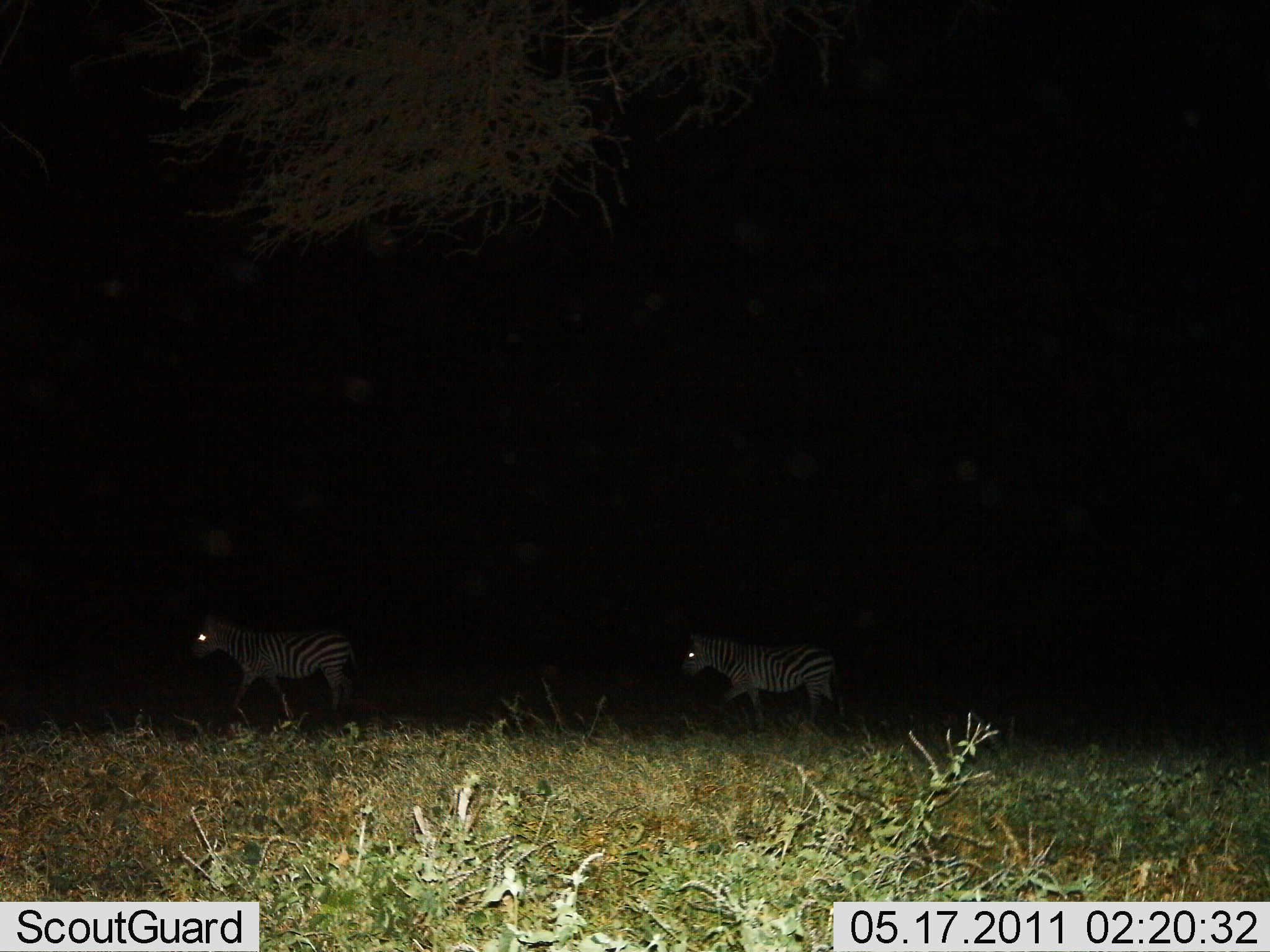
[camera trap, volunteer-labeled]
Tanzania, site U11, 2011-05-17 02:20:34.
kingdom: Animalia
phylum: Chordata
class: Mammalia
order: Perissodactyla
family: Equidae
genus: Equus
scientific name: Equus quagga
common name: plains zebra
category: zebra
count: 2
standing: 7%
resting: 0%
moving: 93%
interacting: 0%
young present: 0%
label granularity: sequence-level